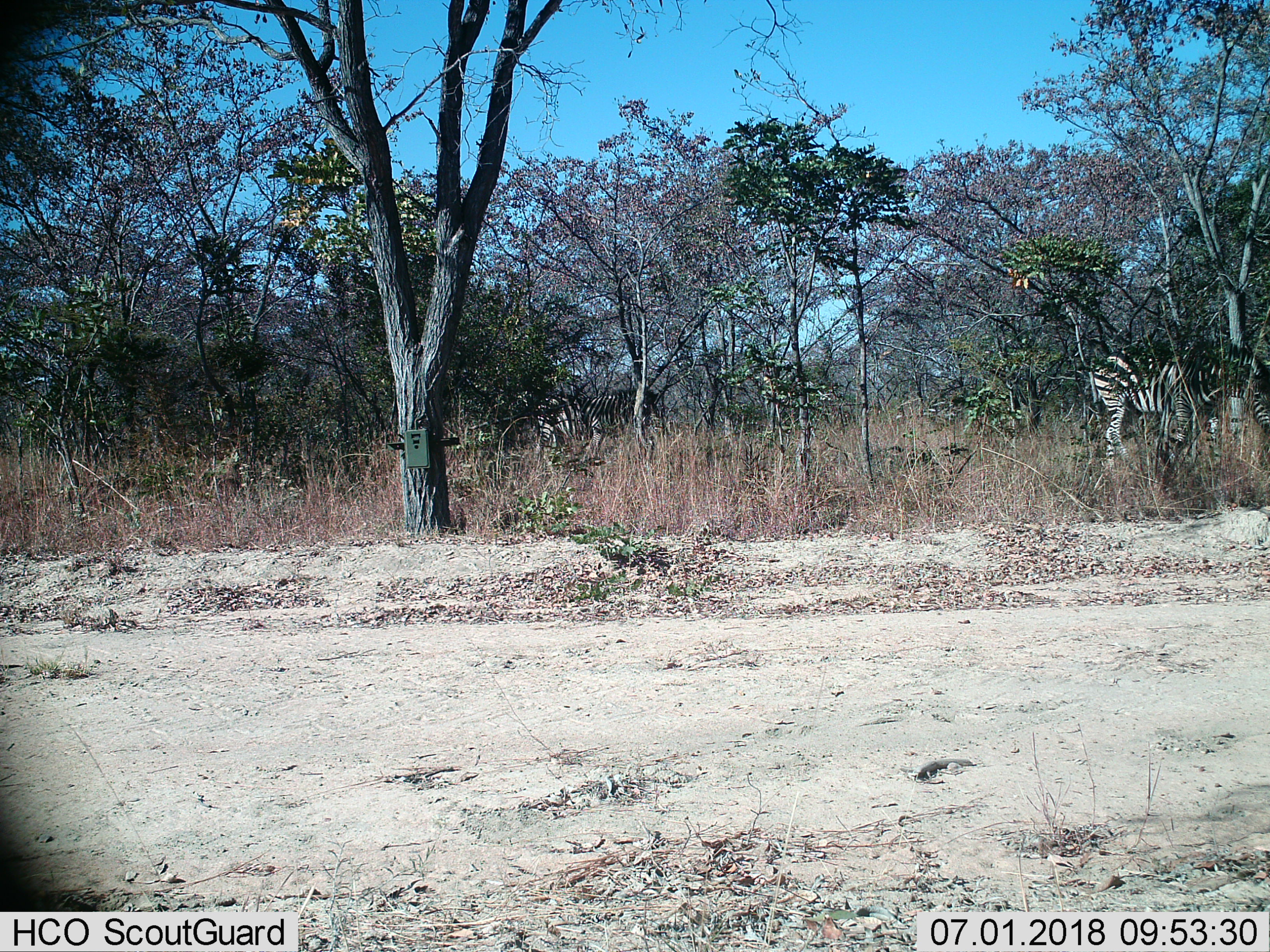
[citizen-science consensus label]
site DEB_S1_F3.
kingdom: Animalia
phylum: Chordata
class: Mammalia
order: Perissodactyla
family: Equidae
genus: Equus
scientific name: Equus quagga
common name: plains zebra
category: zebraplains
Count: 2.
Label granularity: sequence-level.